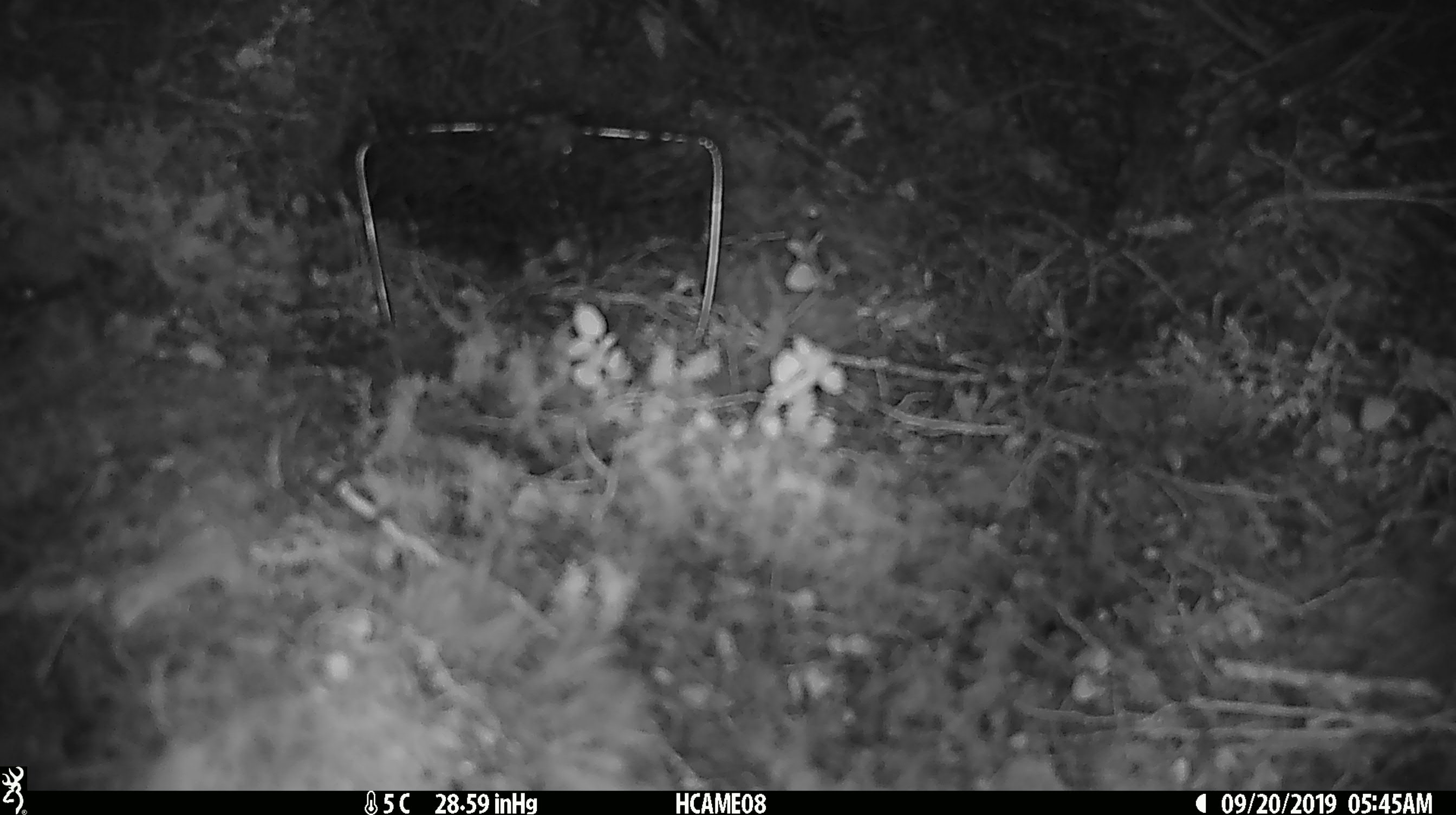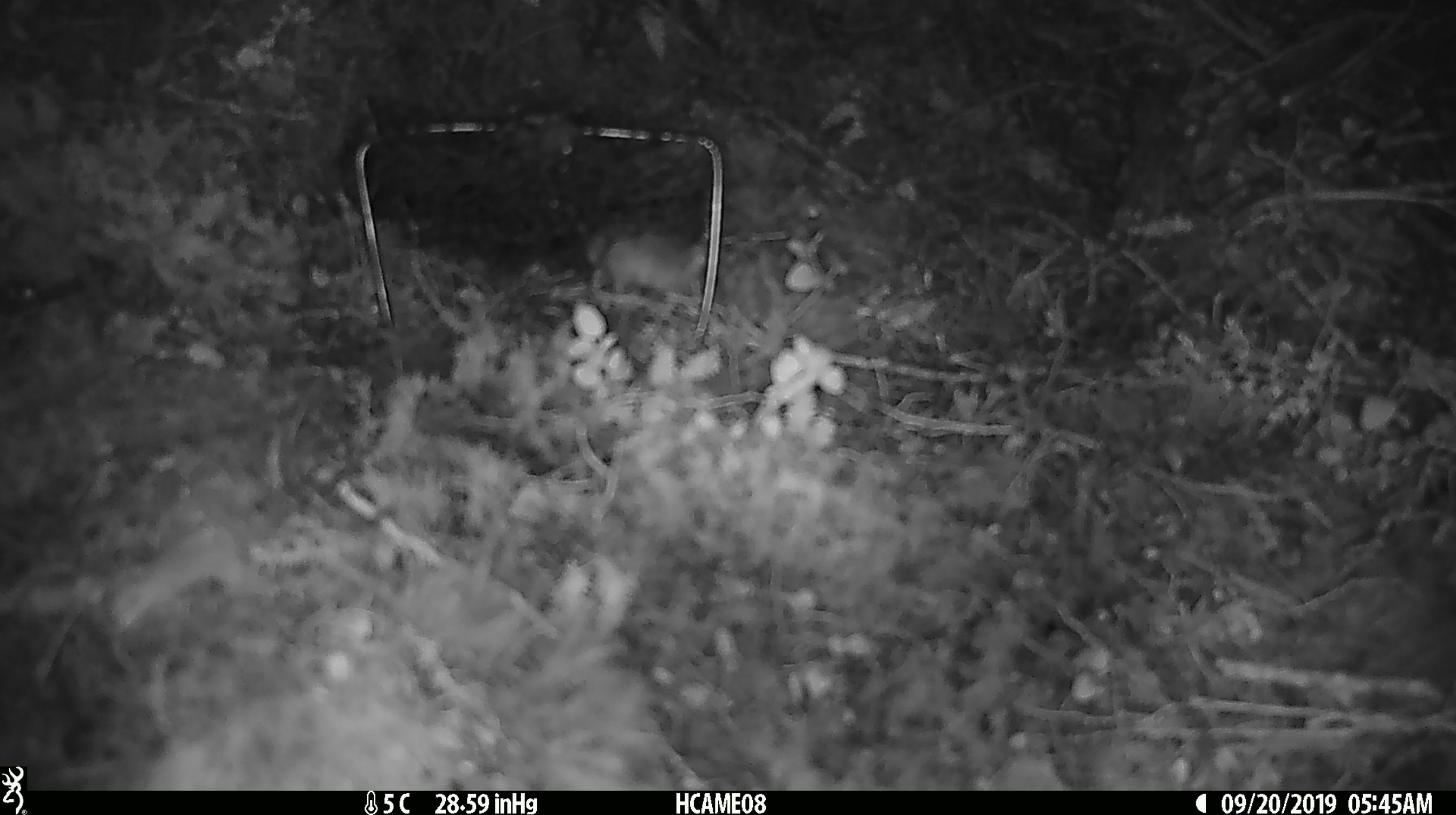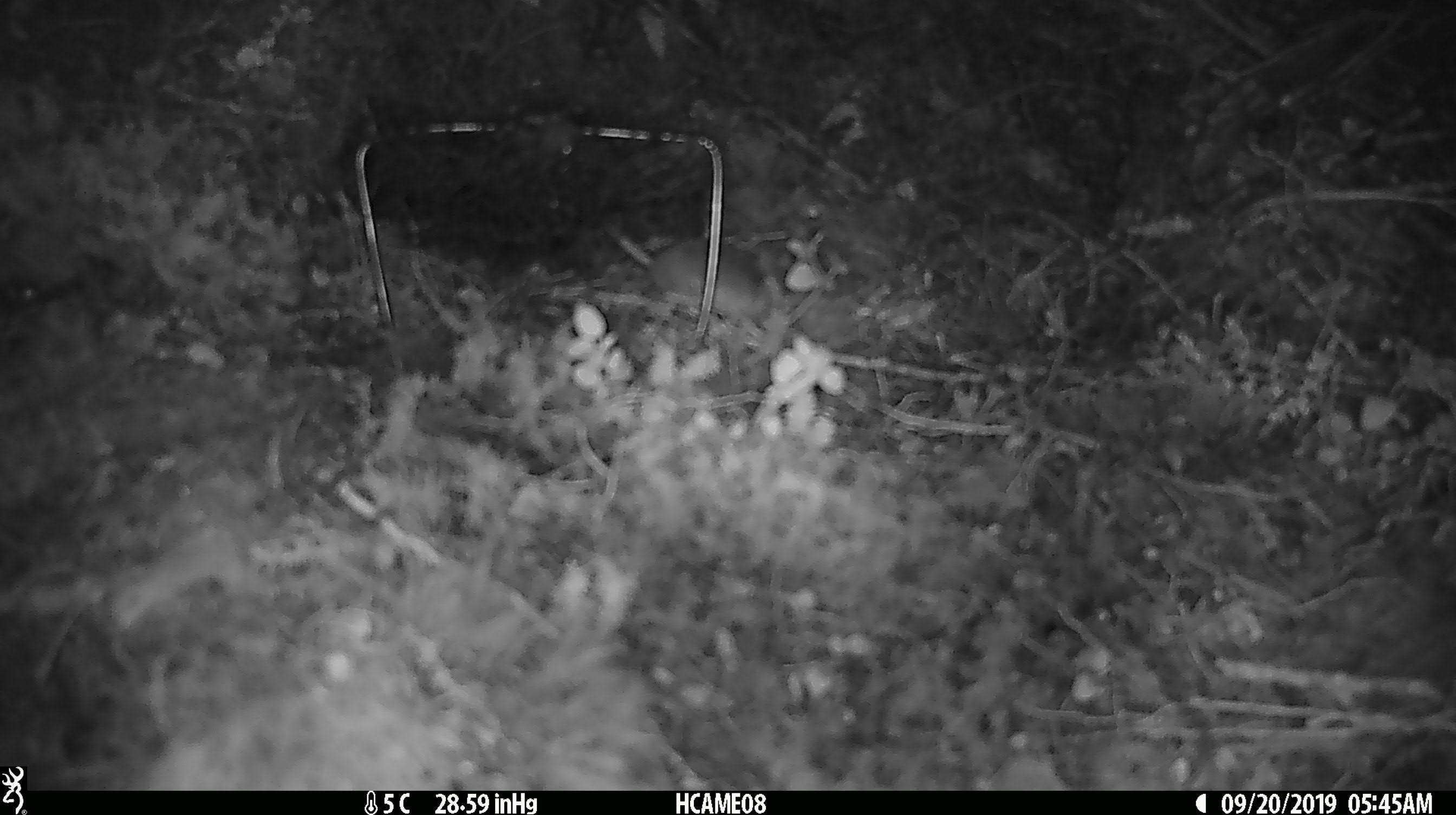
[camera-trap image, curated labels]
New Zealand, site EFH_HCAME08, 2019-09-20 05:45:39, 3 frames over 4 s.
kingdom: Animalia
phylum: Chordata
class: Mammalia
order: Rodentia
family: Muridae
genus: Mus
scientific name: Mus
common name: mouse